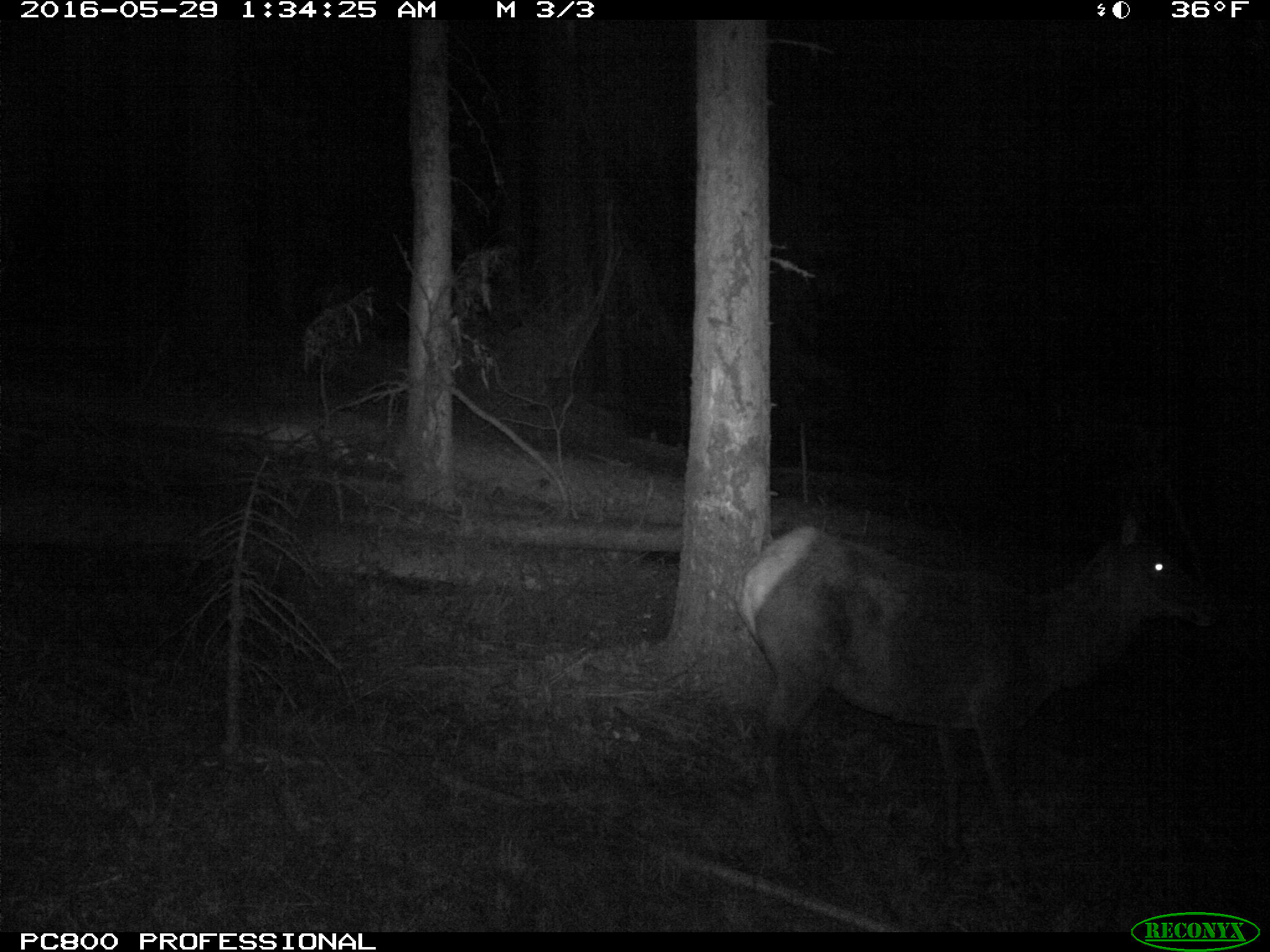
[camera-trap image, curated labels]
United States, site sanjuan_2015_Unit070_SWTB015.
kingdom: Animalia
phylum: Chordata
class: Mammalia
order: Artiodactyla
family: Cervidae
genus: Cervus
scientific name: Cervus elaphus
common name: red deer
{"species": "Cervus elaphus (red deer)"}